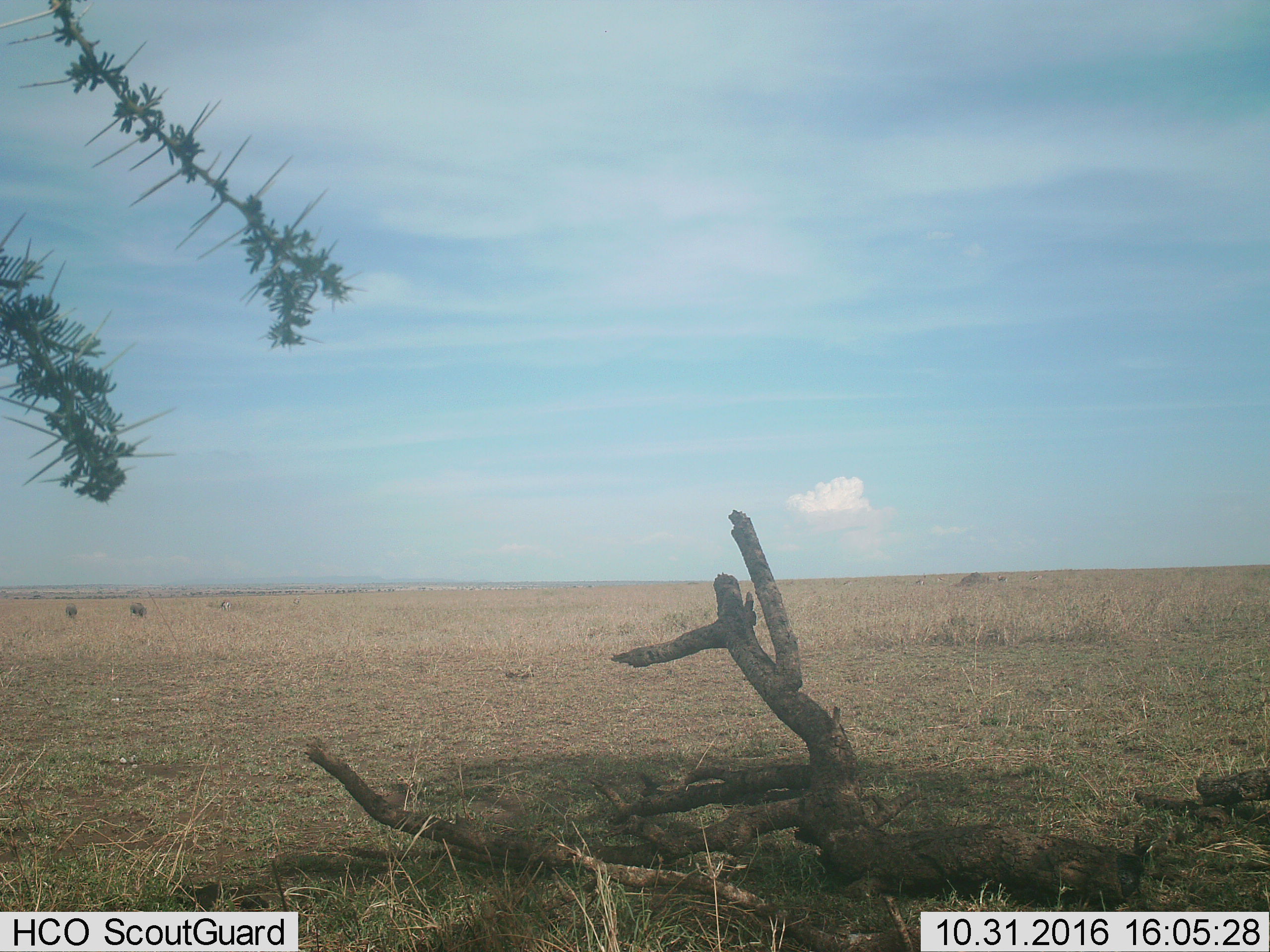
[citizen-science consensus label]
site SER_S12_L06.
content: unidentified animal